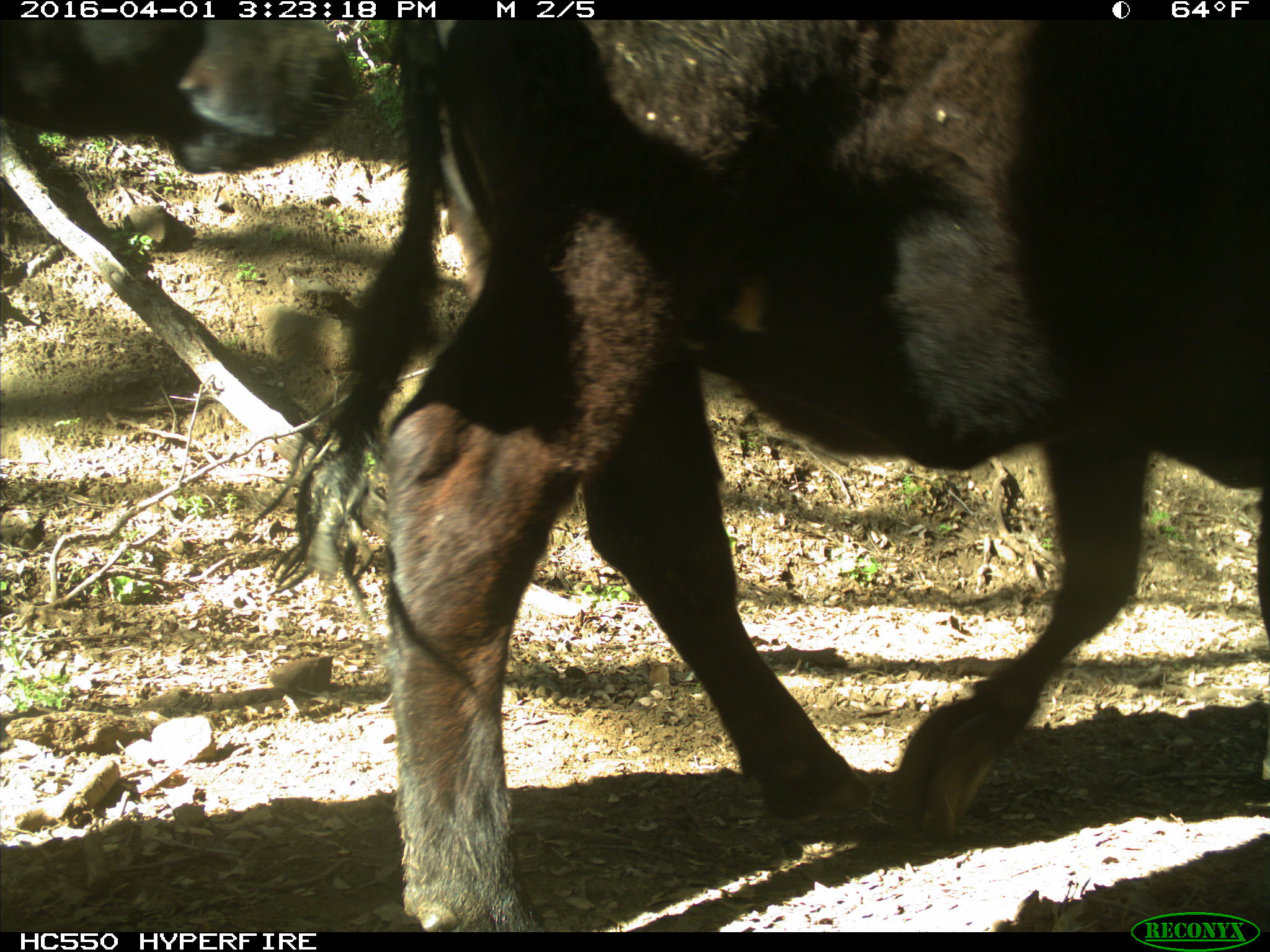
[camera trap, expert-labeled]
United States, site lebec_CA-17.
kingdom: Animalia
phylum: Chordata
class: Mammalia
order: Artiodactyla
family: Bovidae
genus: Bos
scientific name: Bos taurus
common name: domestic cow